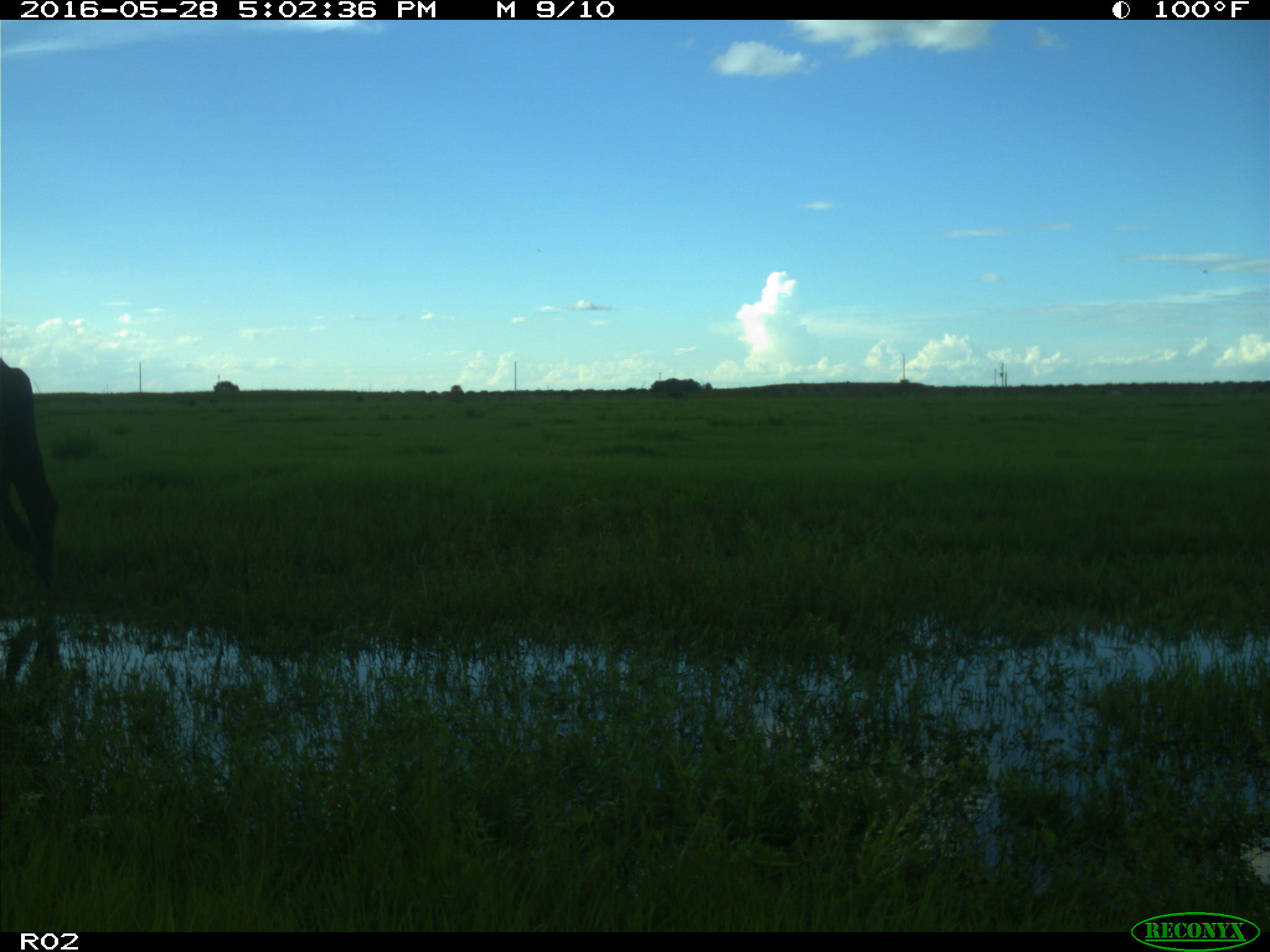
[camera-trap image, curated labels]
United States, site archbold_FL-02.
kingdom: Animalia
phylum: Chordata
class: Mammalia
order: Artiodactyla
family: Bovidae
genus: Bos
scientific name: Bos taurus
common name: domestic cow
Bos taurus (domestic cow).